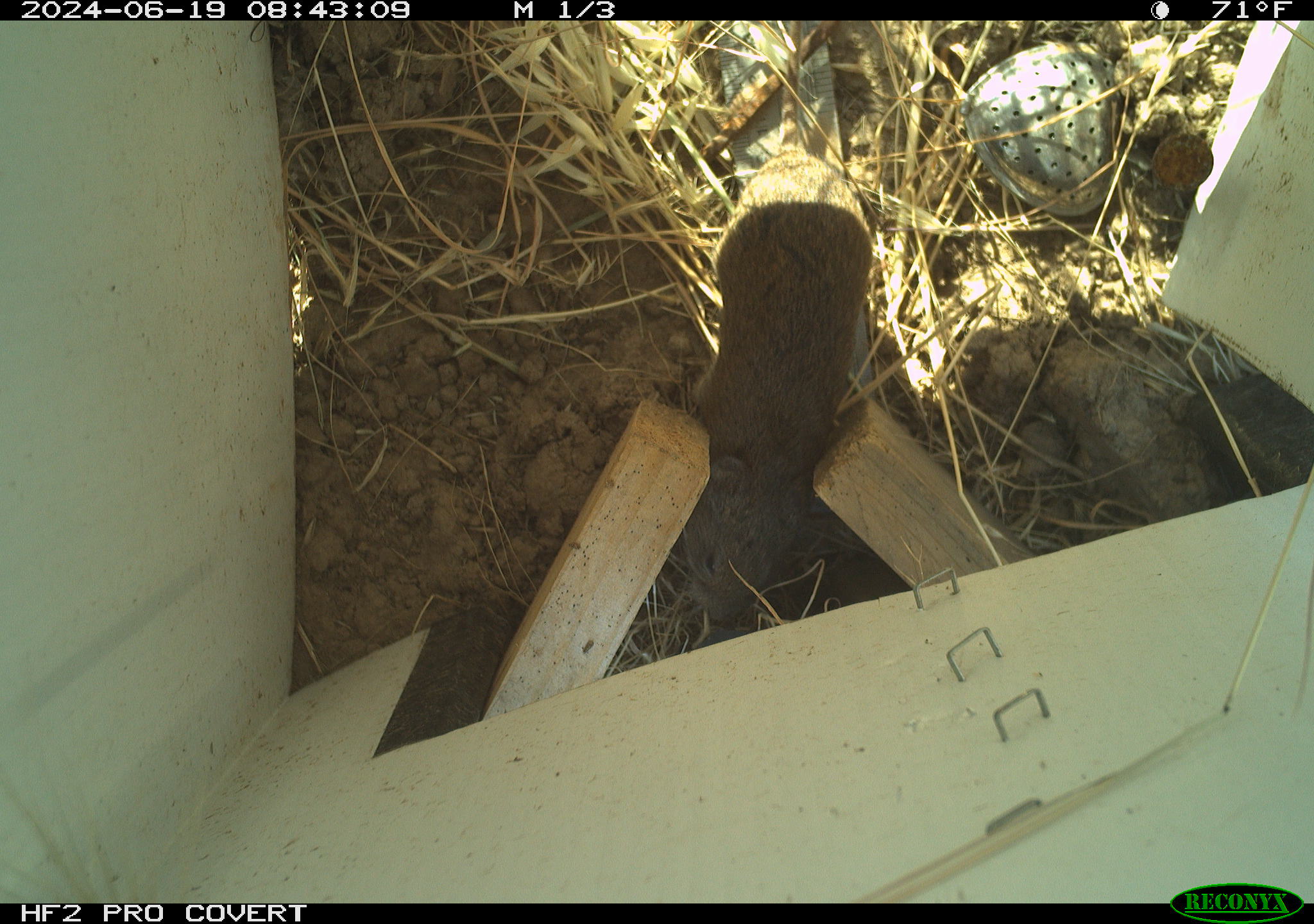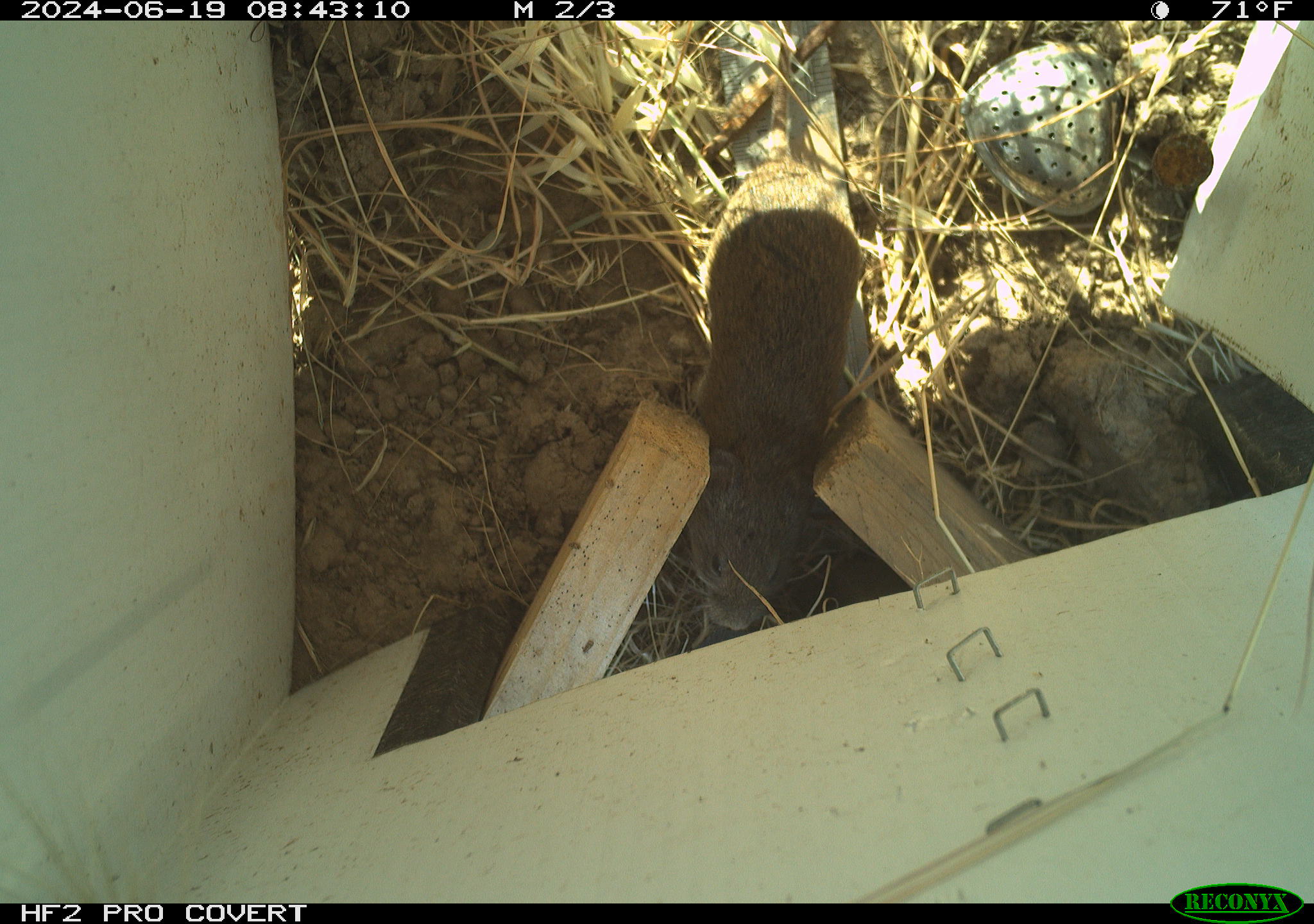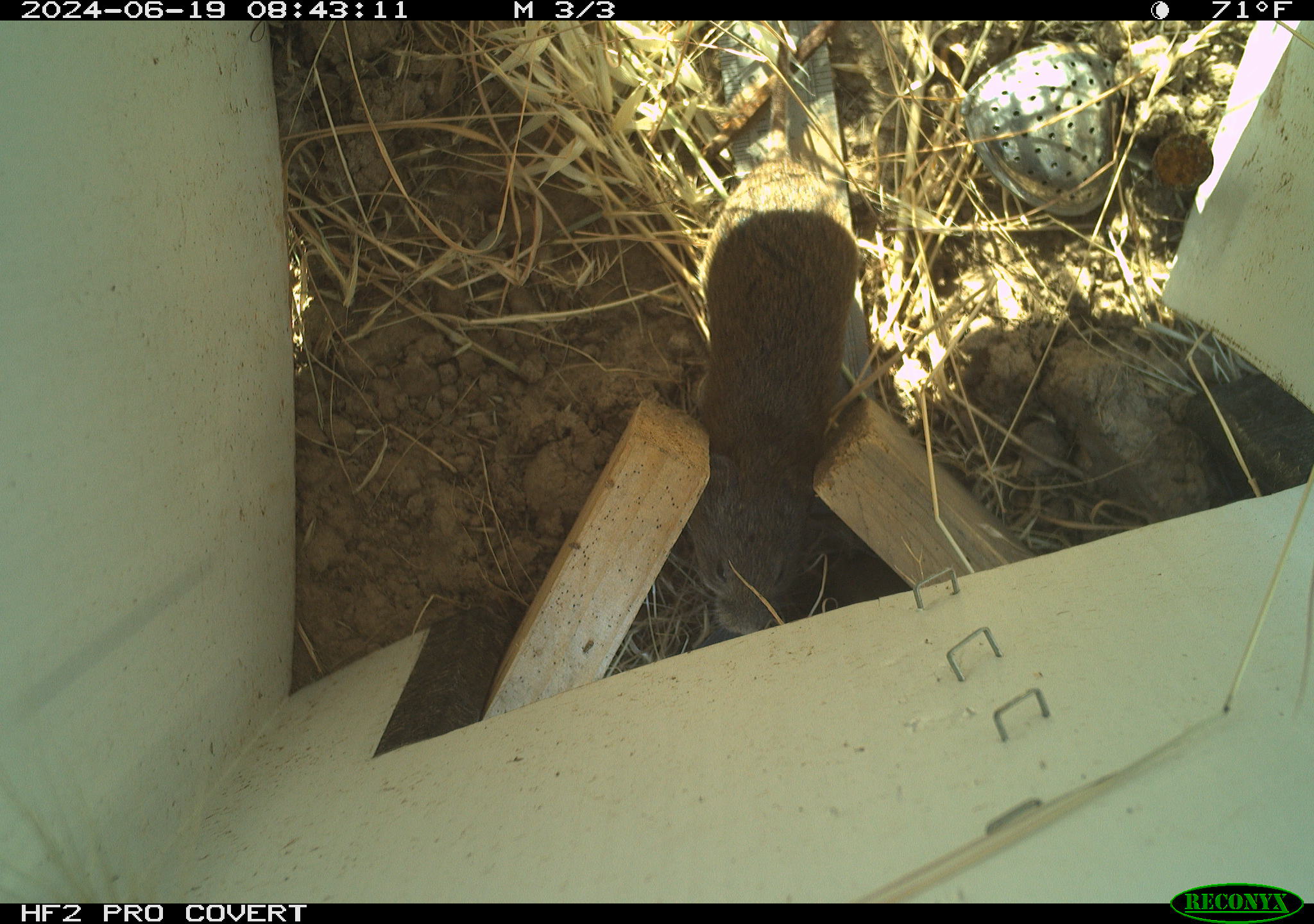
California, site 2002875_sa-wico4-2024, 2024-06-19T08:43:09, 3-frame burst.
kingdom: Animalia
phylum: Chordata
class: Mammalia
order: Rodentia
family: Cricetidae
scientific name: Arvicolinae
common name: voles, lemmings, and muskrats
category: arvicolinae subfamily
Arvicolinae subfamily (voles, lemmings, and muskrats) (Arvicolinae).